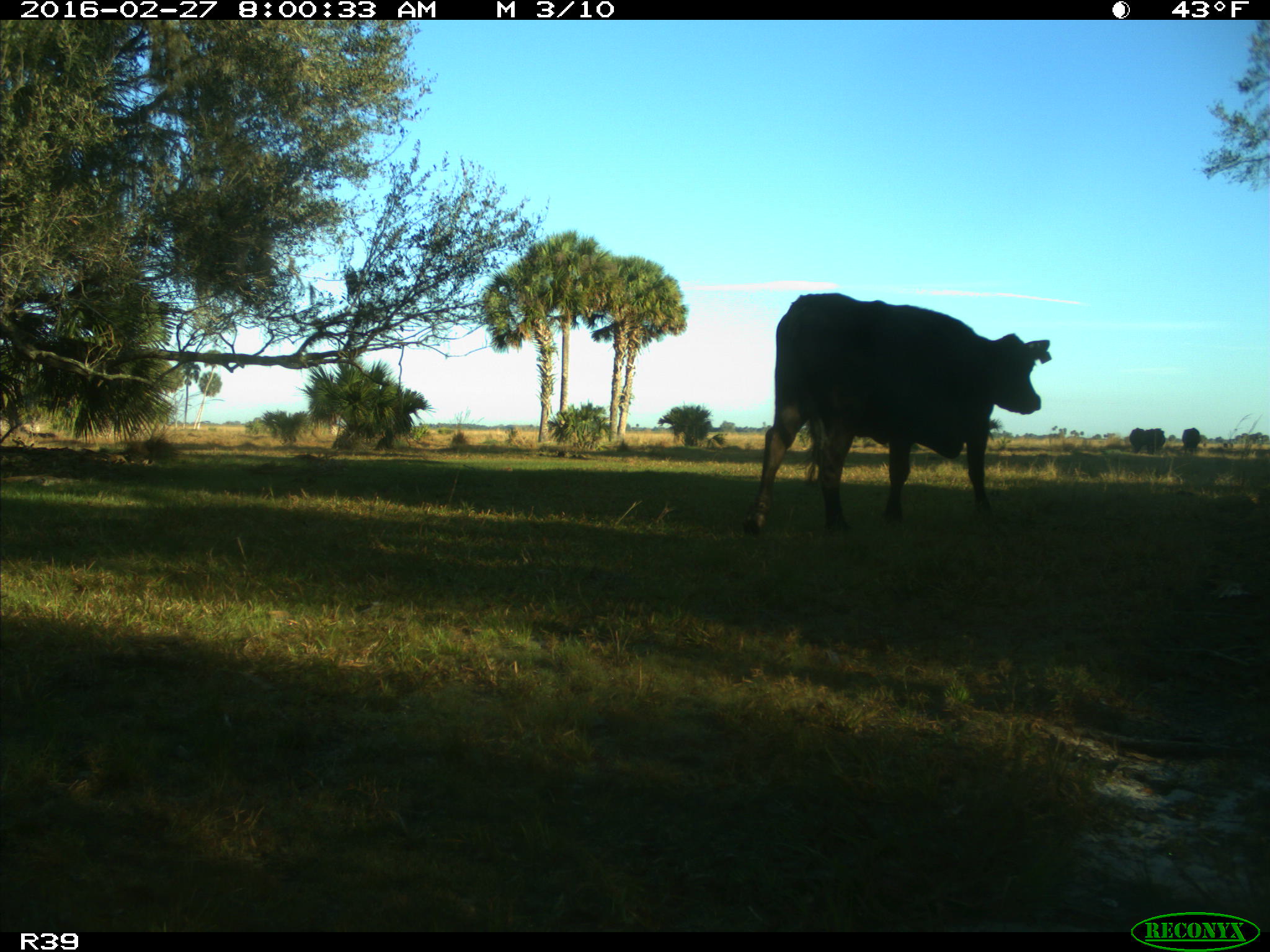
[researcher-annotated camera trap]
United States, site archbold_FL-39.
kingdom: Animalia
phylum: Chordata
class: Mammalia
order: Artiodactyla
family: Bovidae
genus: Bos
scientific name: Bos taurus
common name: domestic cow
Bos taurus (domestic cow).